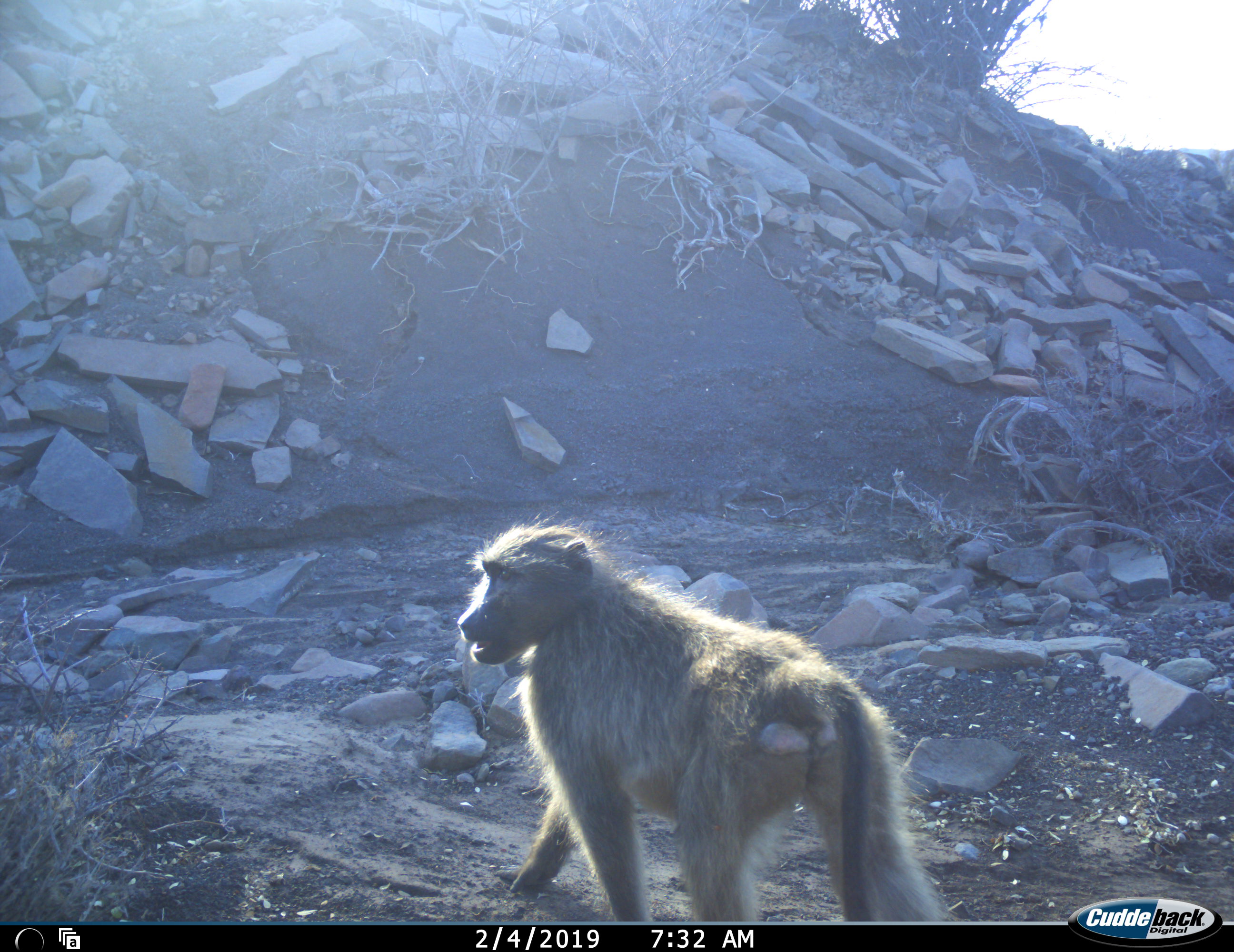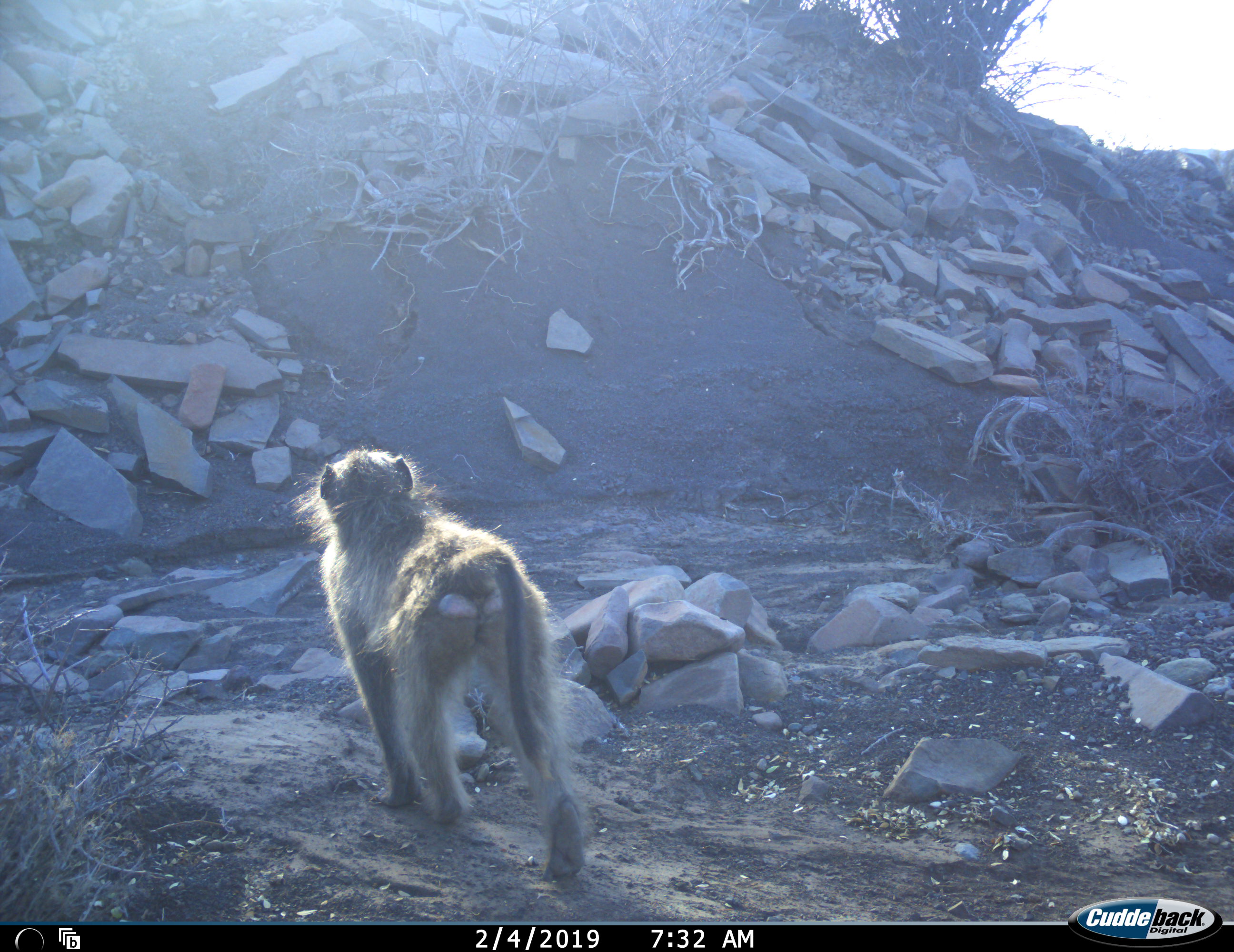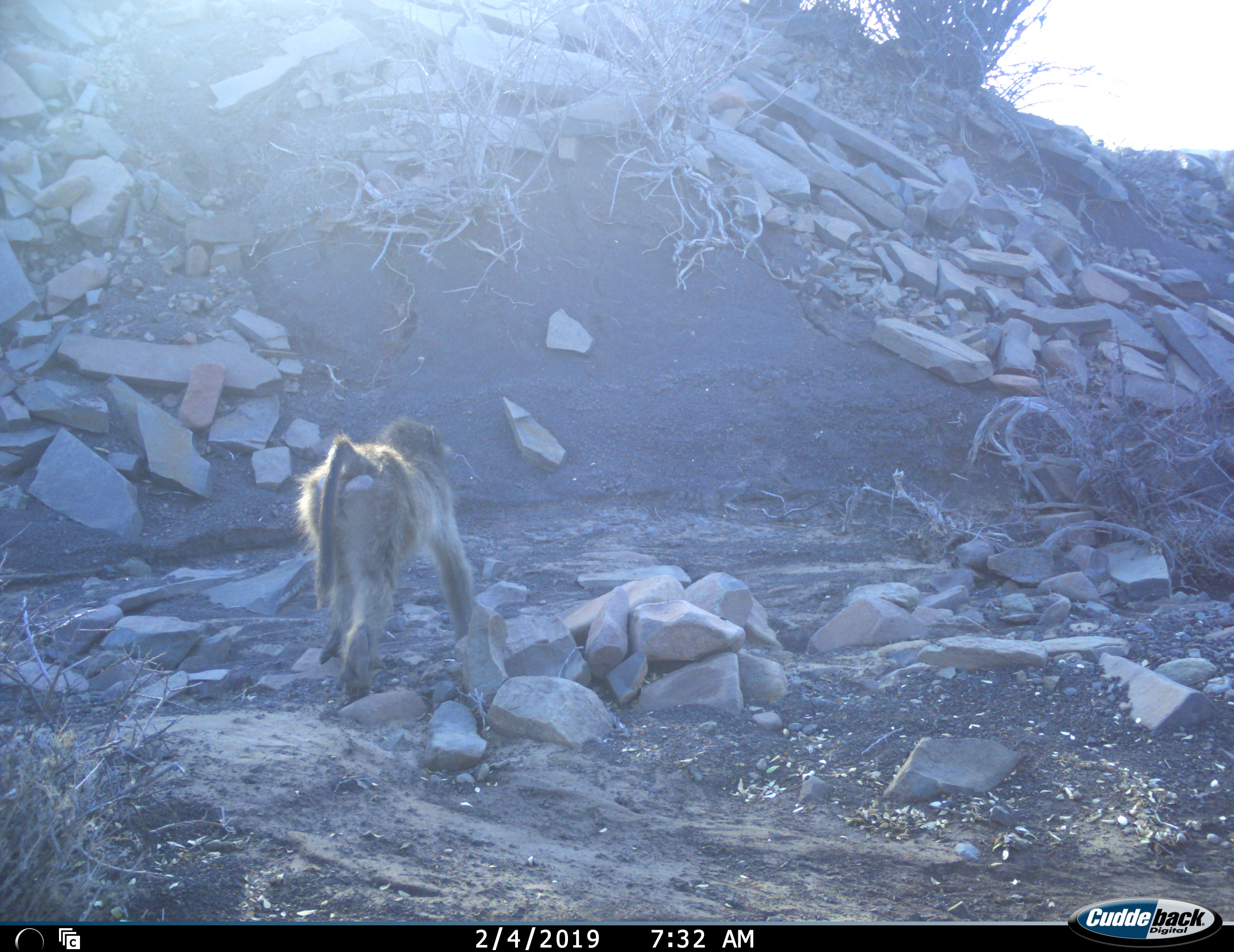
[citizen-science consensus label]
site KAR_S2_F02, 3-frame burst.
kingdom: Animalia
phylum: Chordata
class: Mammalia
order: Primates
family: Cercopithecidae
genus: Papio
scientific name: Papio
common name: baboon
Baboon (Papio), count 1. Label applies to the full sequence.